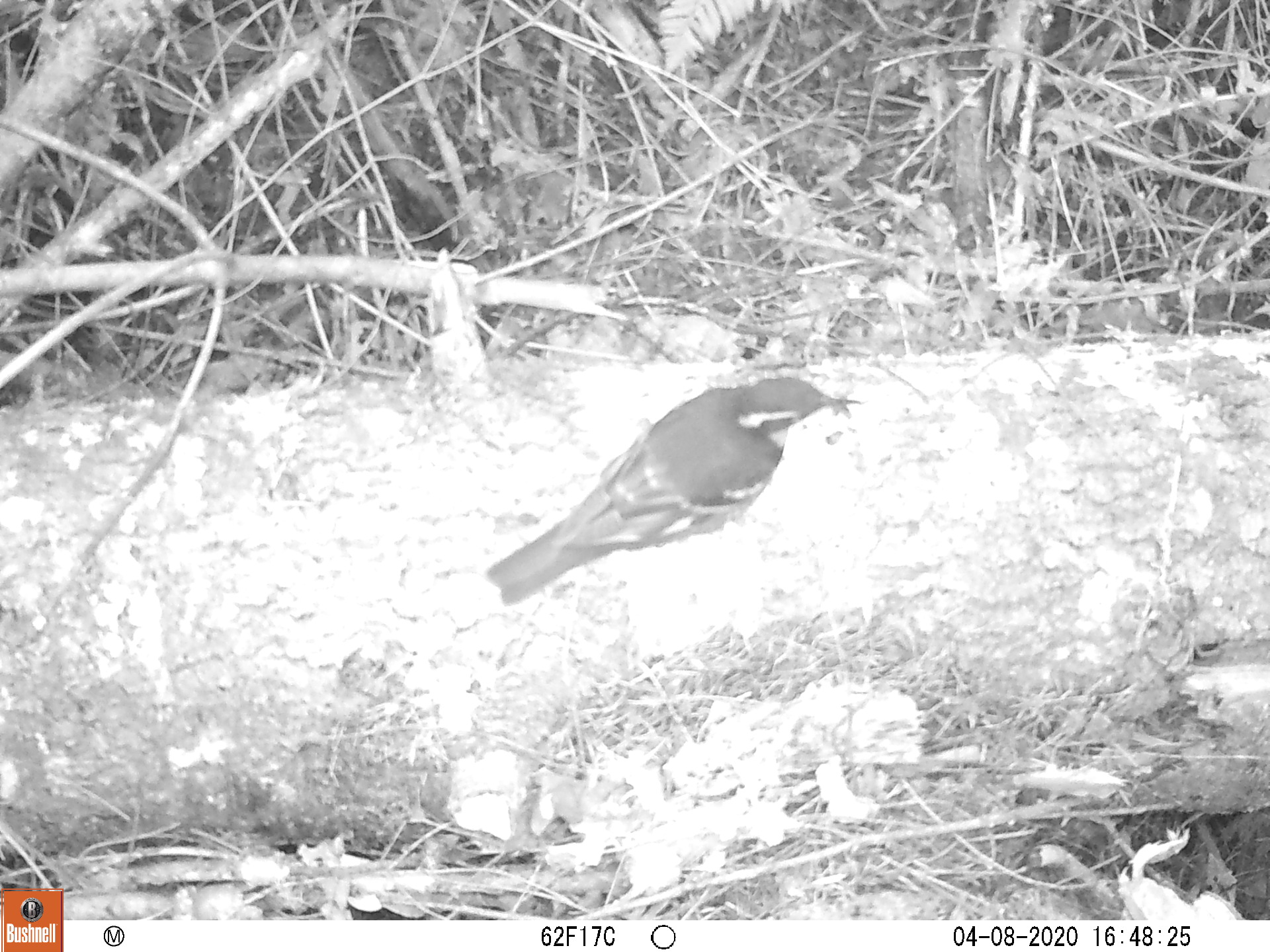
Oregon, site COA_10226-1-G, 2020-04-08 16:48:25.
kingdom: Animalia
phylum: Chordata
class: Aves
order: Passeriformes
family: Turdidae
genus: Ixoreus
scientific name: Ixoreus naevius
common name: varied thrush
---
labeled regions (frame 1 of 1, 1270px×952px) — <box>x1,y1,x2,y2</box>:
varied thrush: <box>487,375,843,596</box>